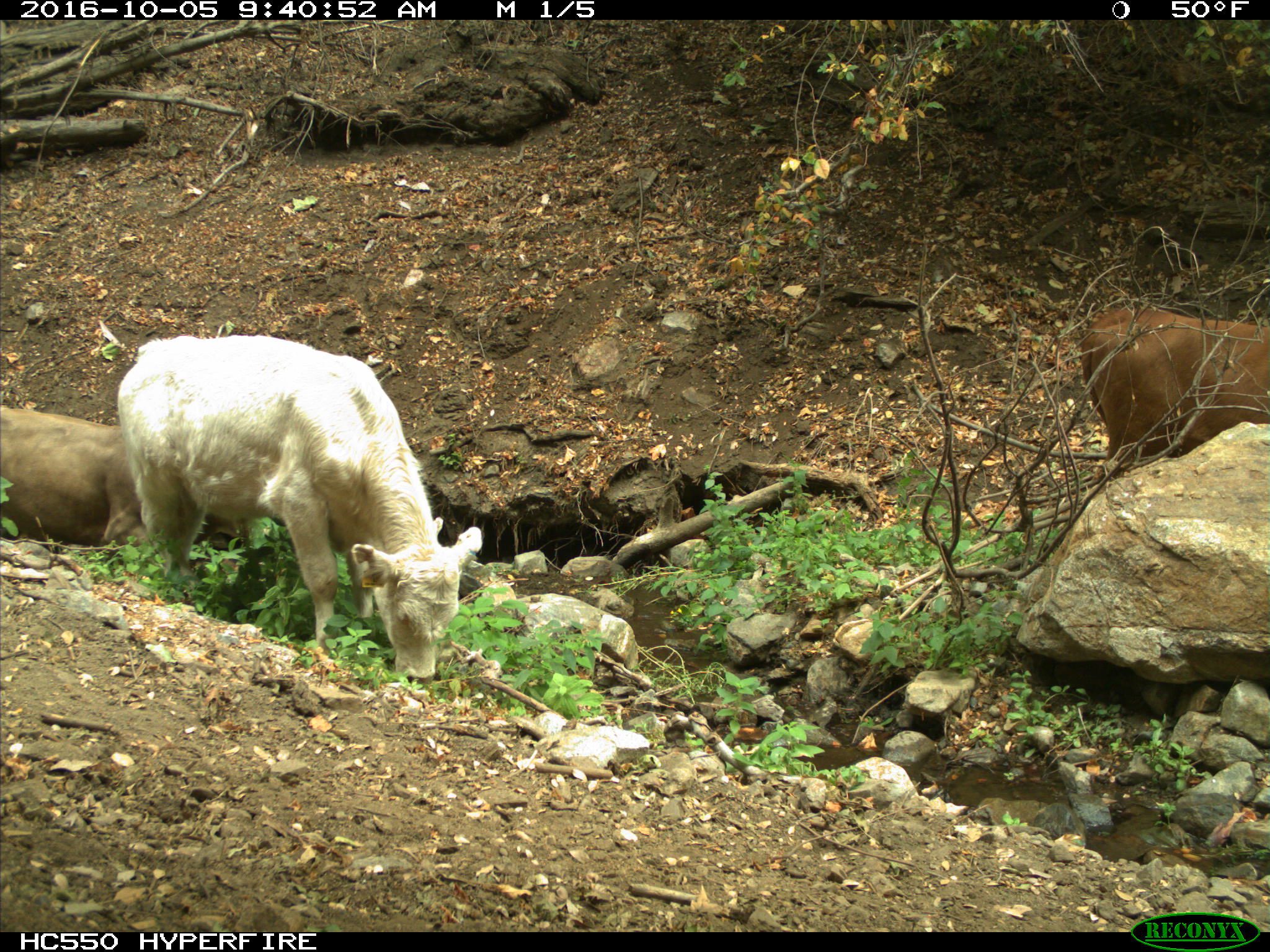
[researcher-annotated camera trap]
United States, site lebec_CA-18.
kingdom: Animalia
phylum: Chordata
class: Mammalia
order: Artiodactyla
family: Bovidae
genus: Bos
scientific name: Bos taurus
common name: domestic cow